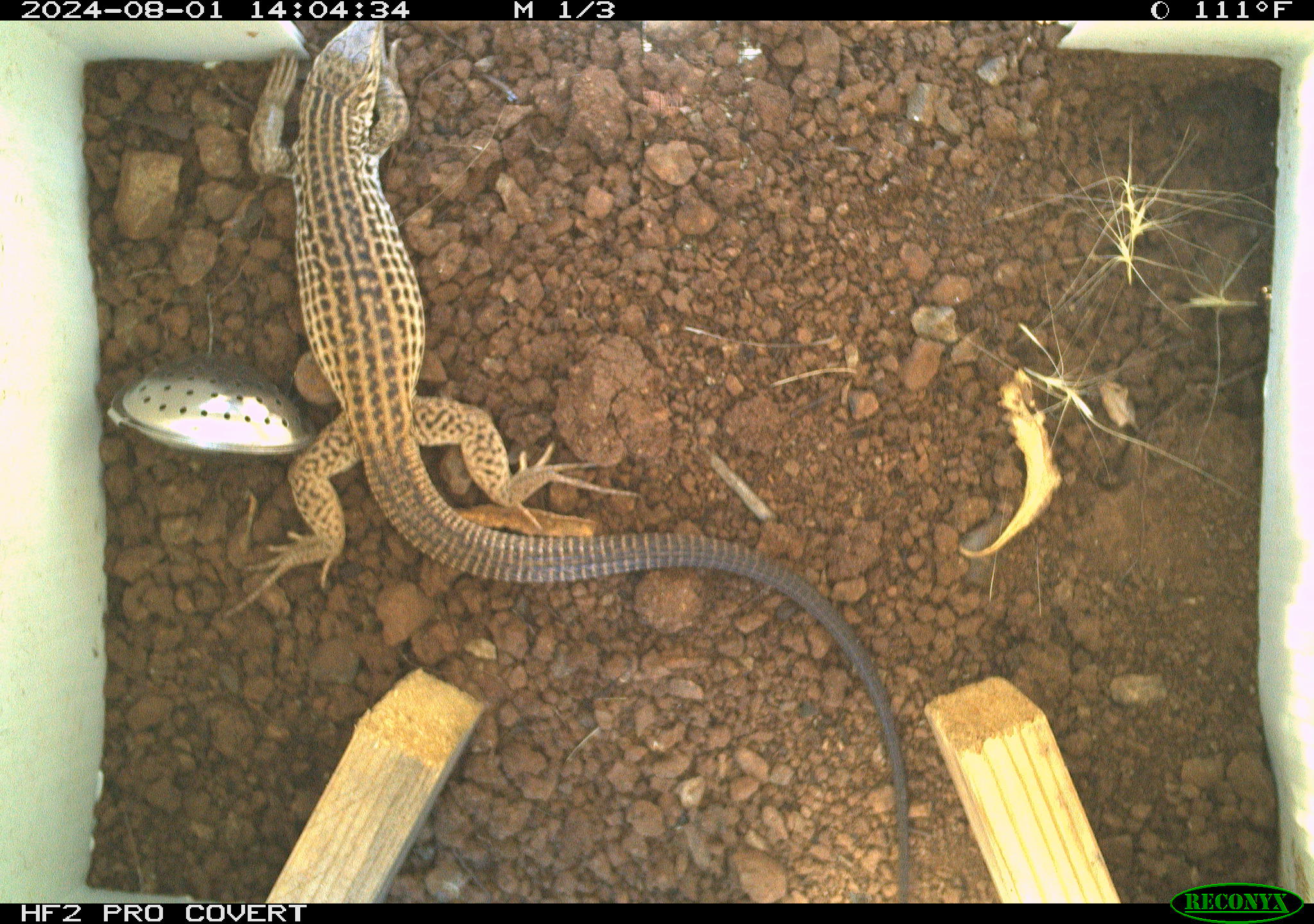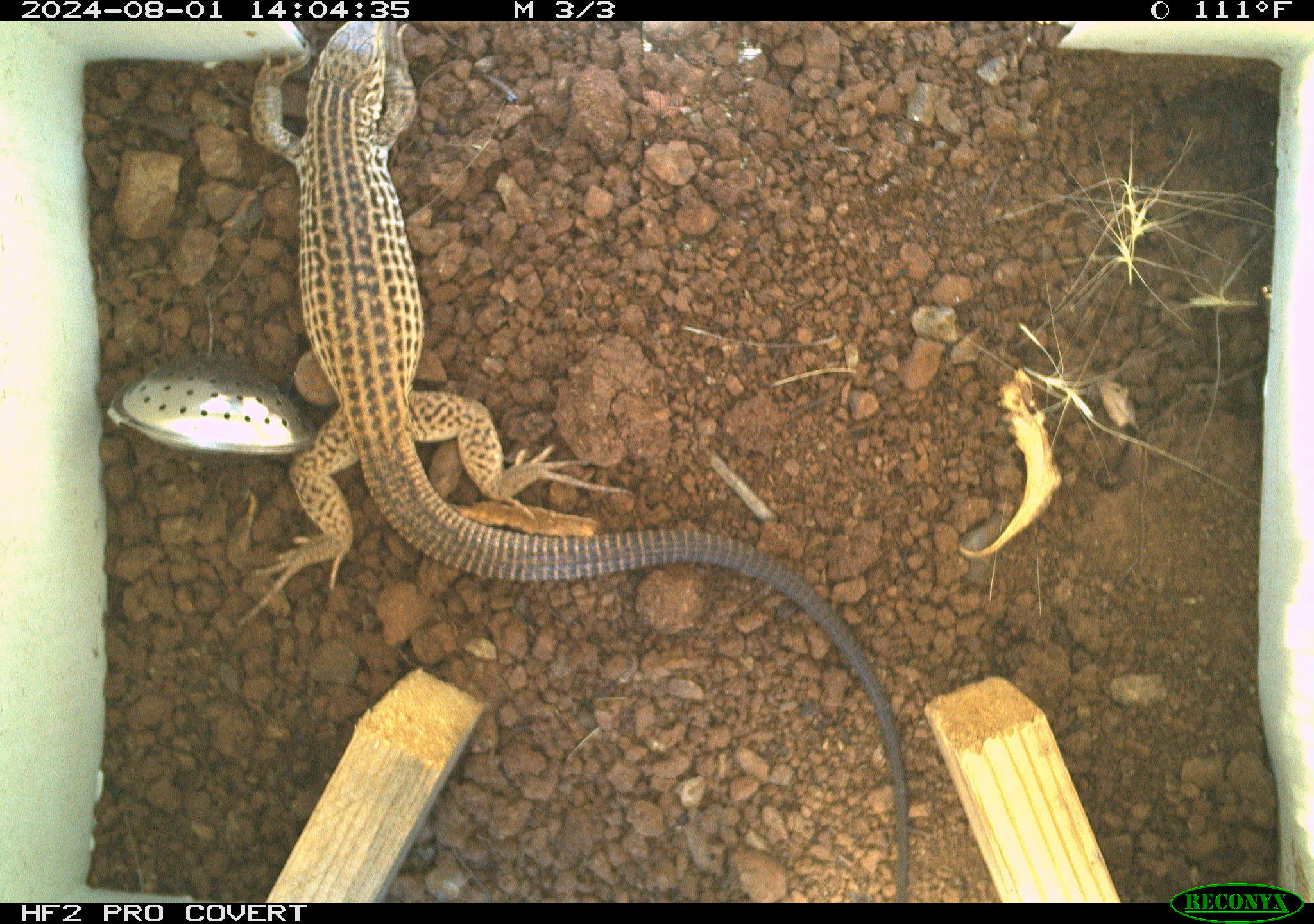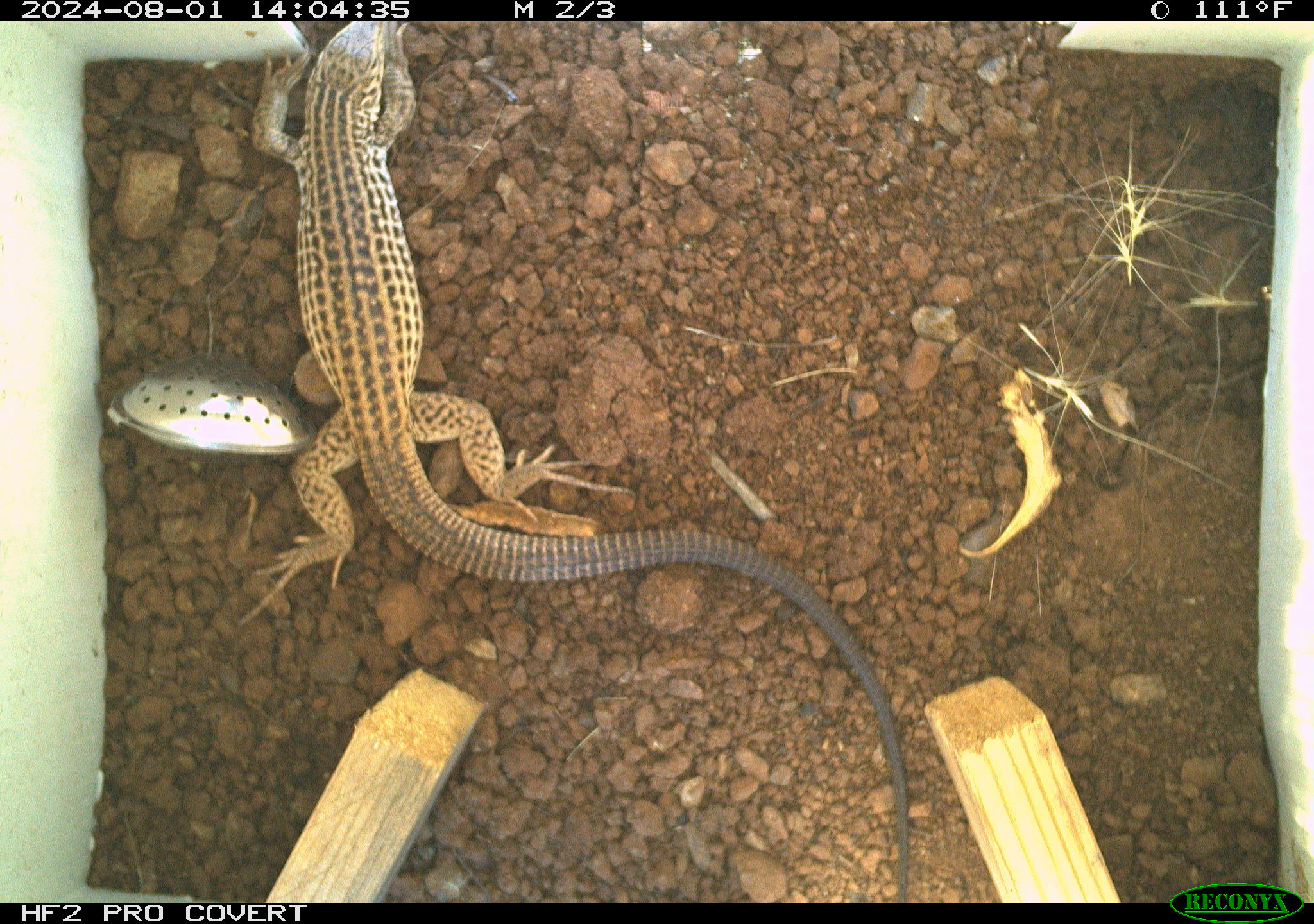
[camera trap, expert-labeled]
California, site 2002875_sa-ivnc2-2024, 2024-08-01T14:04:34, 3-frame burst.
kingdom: Animalia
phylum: Chordata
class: Reptilia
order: Squamata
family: Teiidae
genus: Aspidoscelis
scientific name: Aspidoscelis tigris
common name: western whiptail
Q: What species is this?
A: Western whiptail (Aspidoscelis tigris).